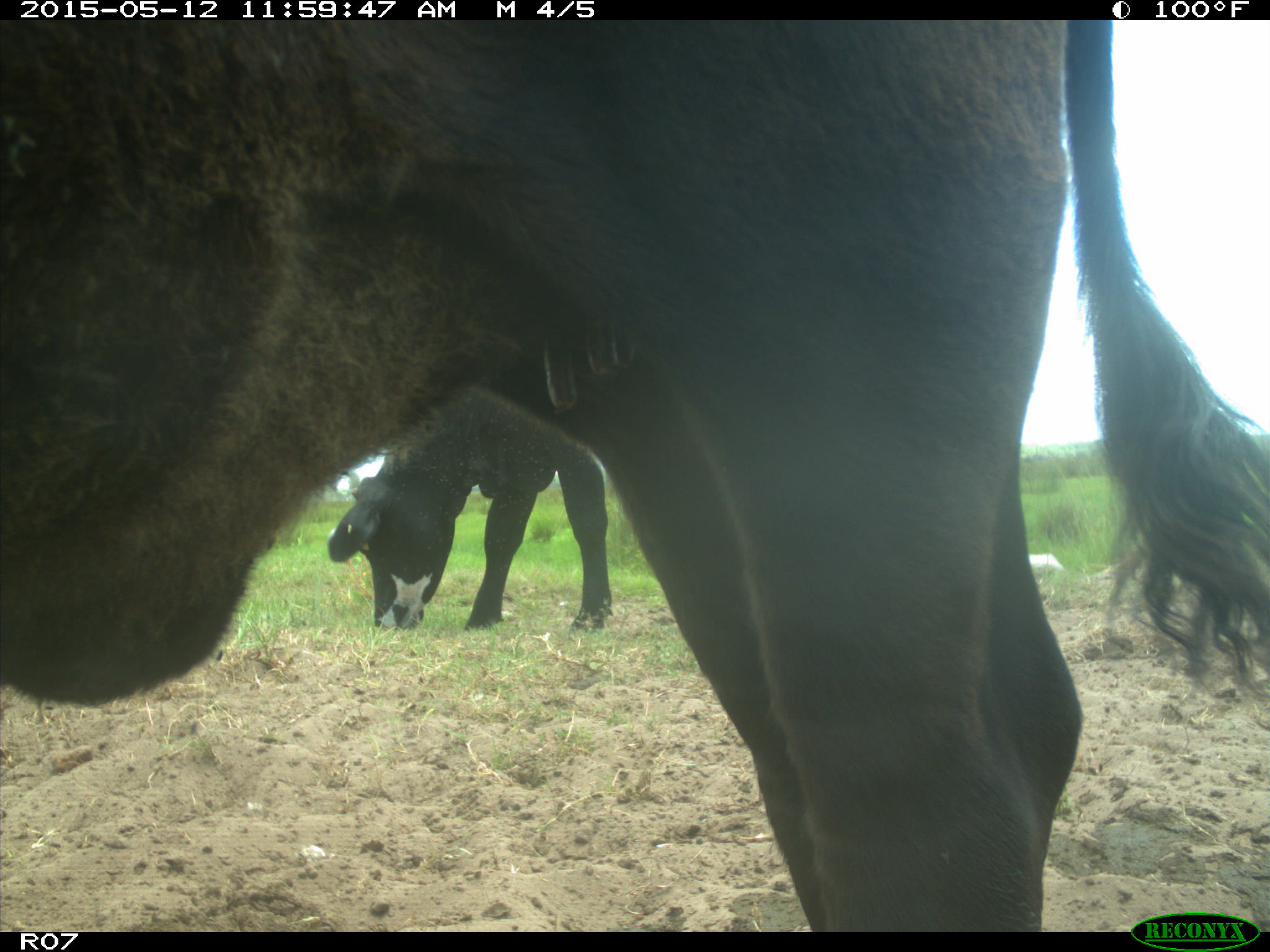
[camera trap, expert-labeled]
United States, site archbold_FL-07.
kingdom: Animalia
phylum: Chordata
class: Mammalia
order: Artiodactyla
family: Bovidae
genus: Bos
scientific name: Bos taurus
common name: domestic cow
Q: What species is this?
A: Bos taurus (domestic cow).